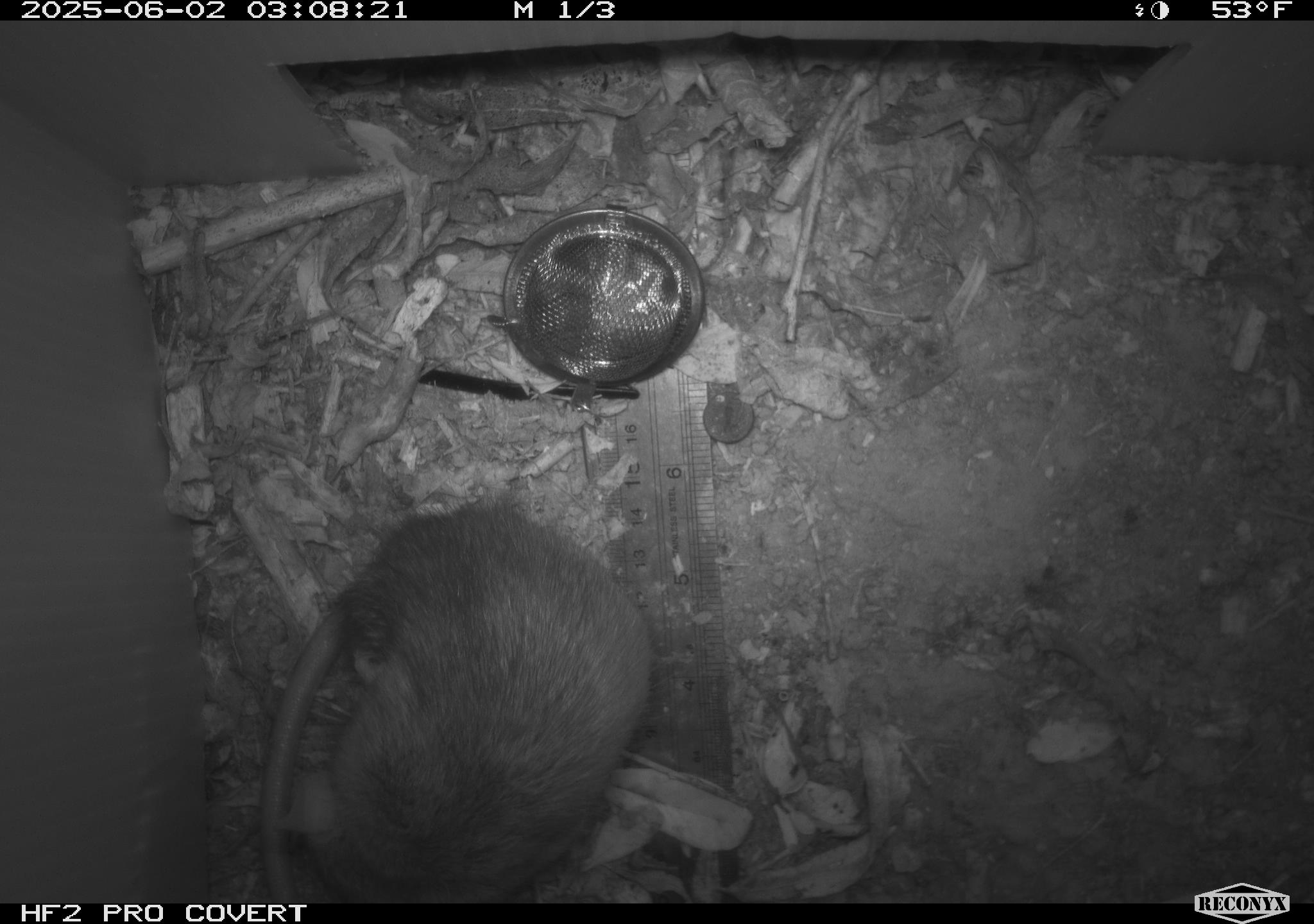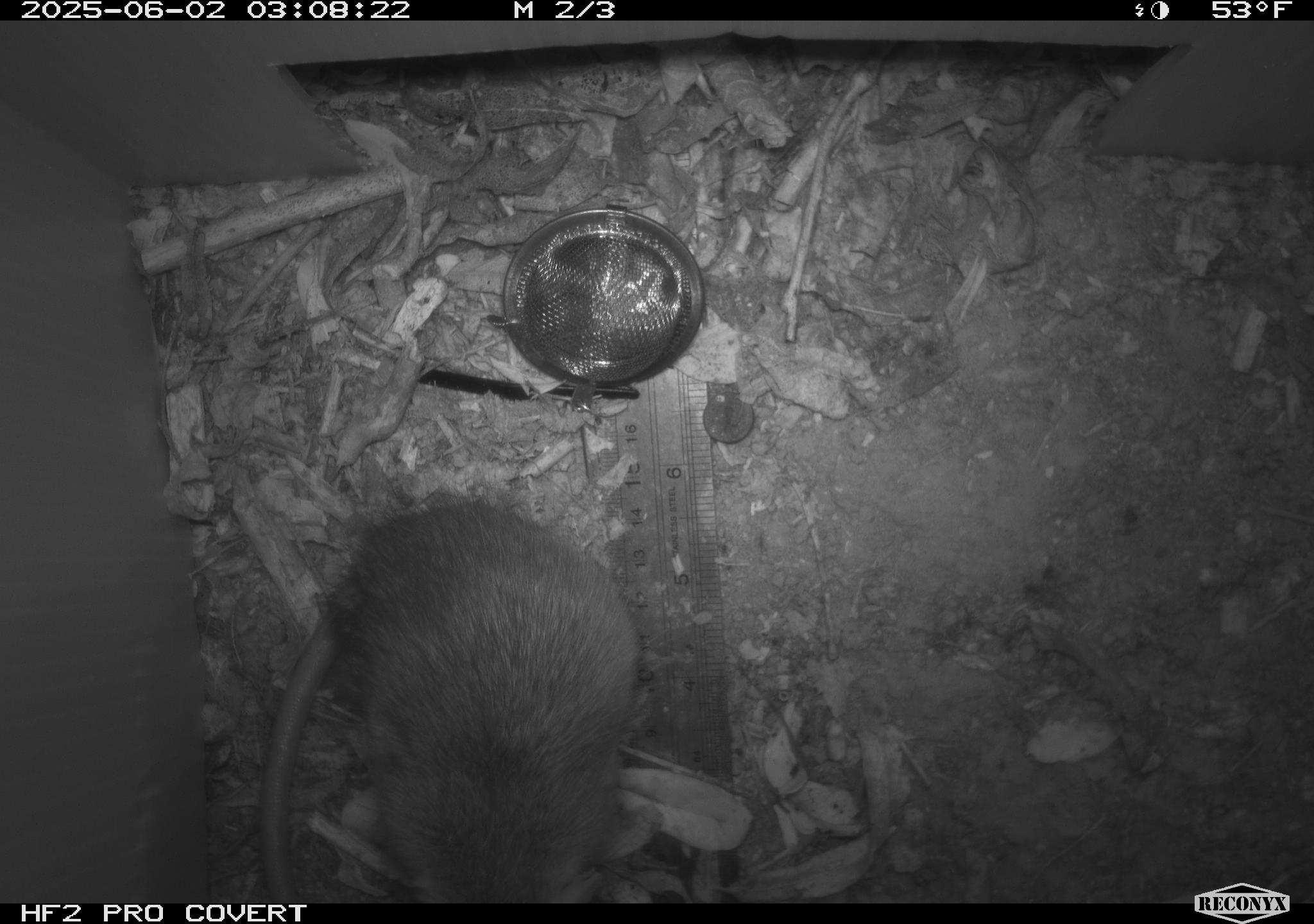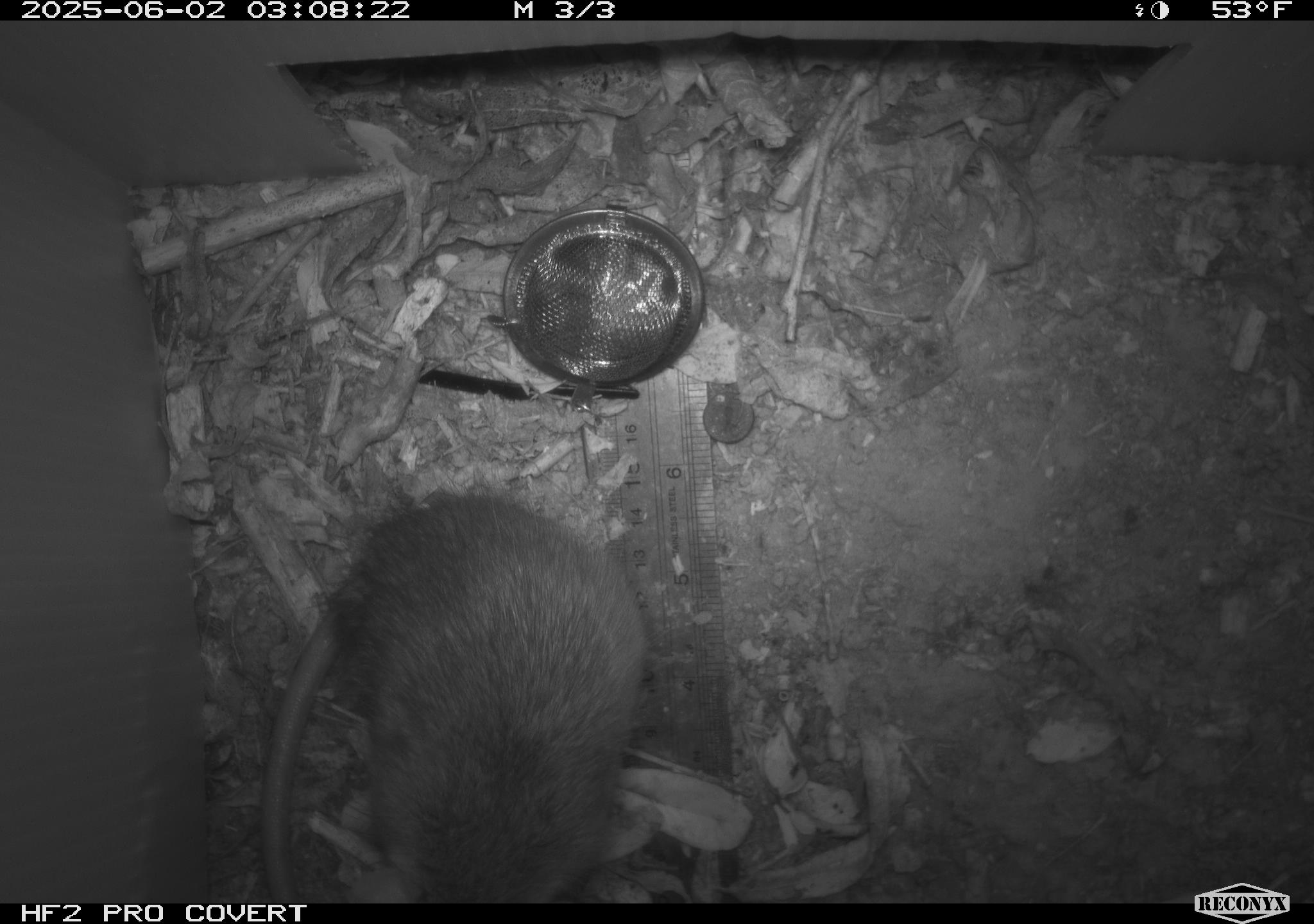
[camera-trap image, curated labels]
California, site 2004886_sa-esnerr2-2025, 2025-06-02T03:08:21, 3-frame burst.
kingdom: Animalia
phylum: Chordata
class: Mammalia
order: Rodentia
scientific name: Rodentia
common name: rodent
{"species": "rodent (Rodentia)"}